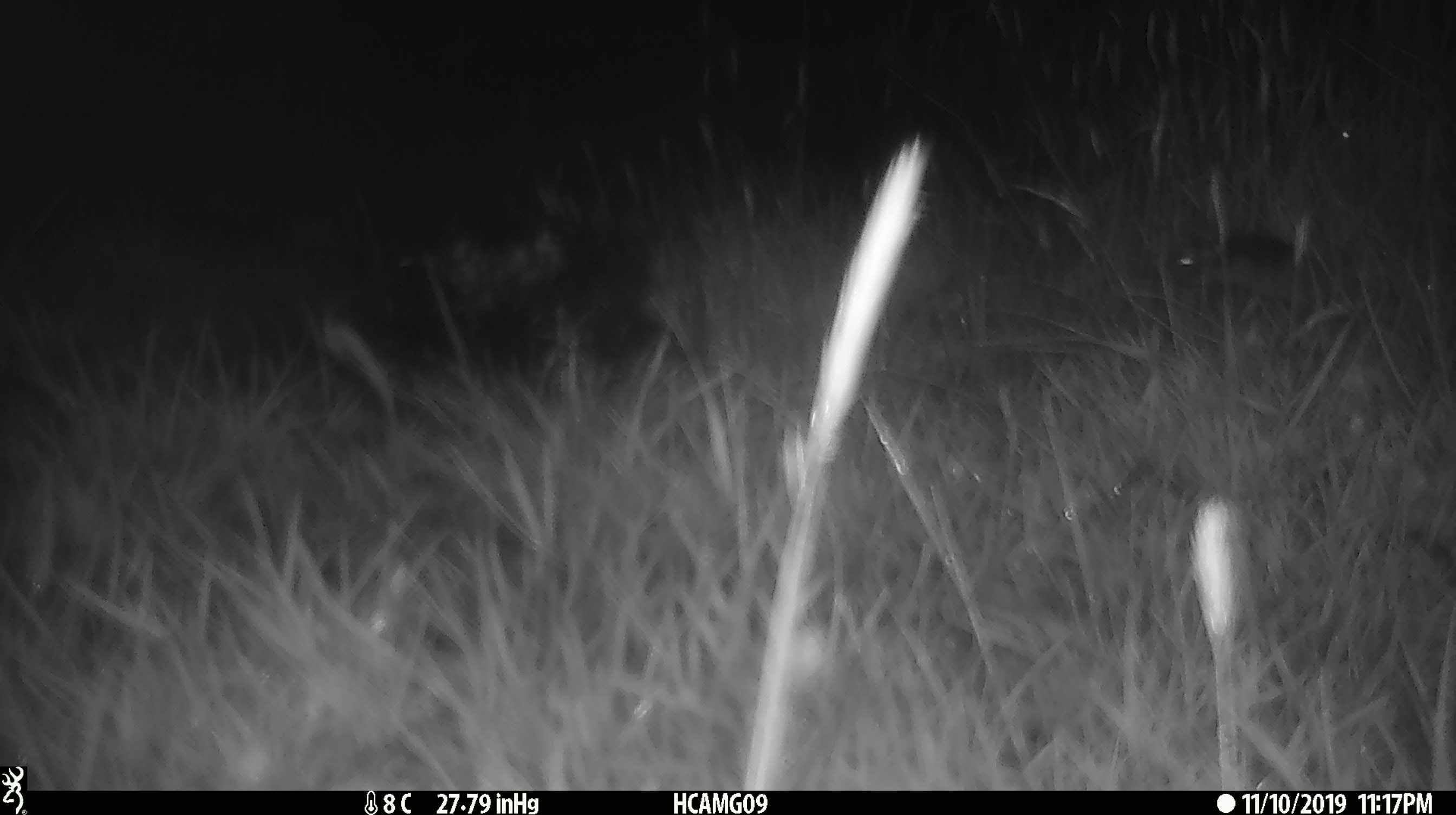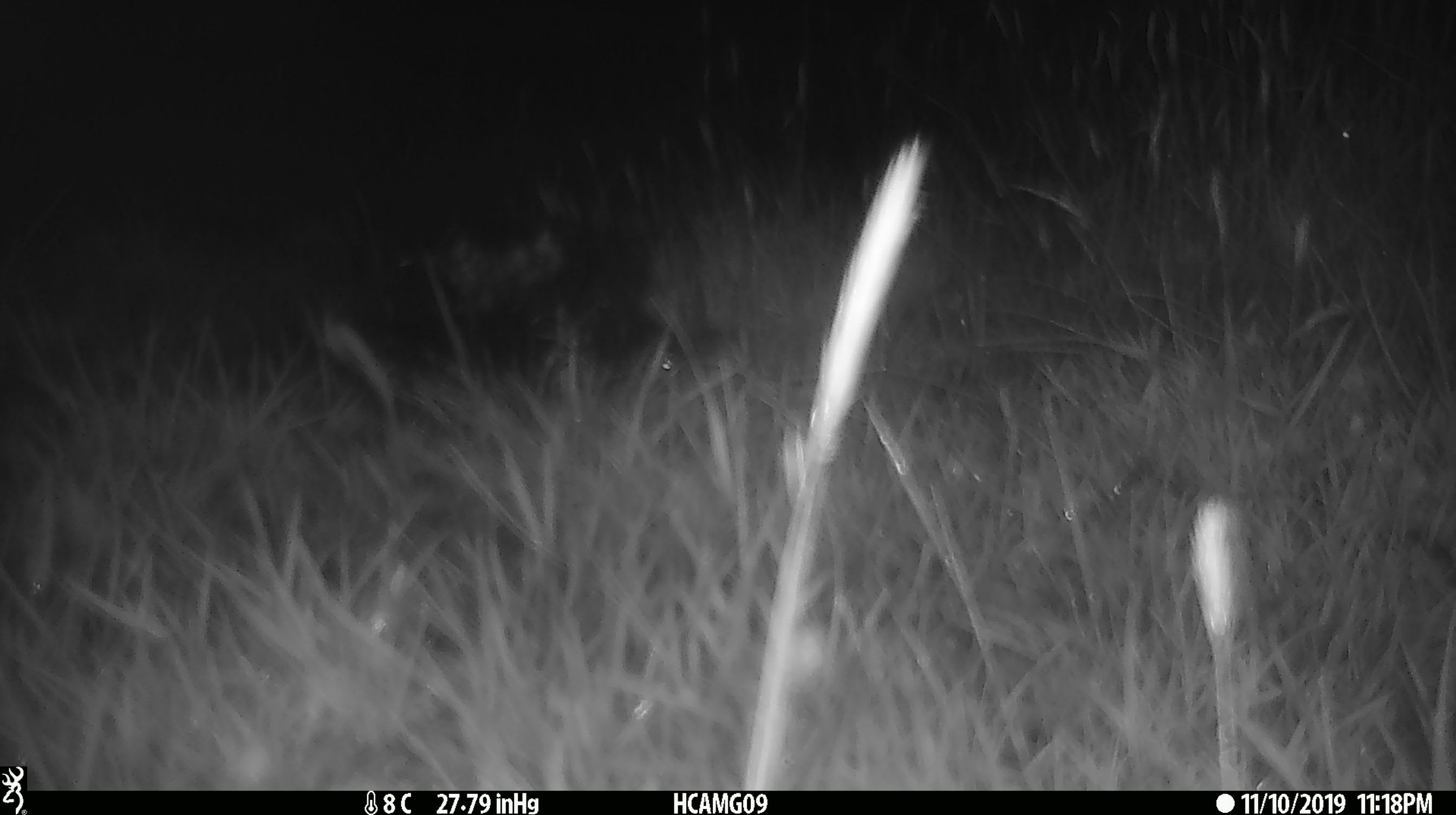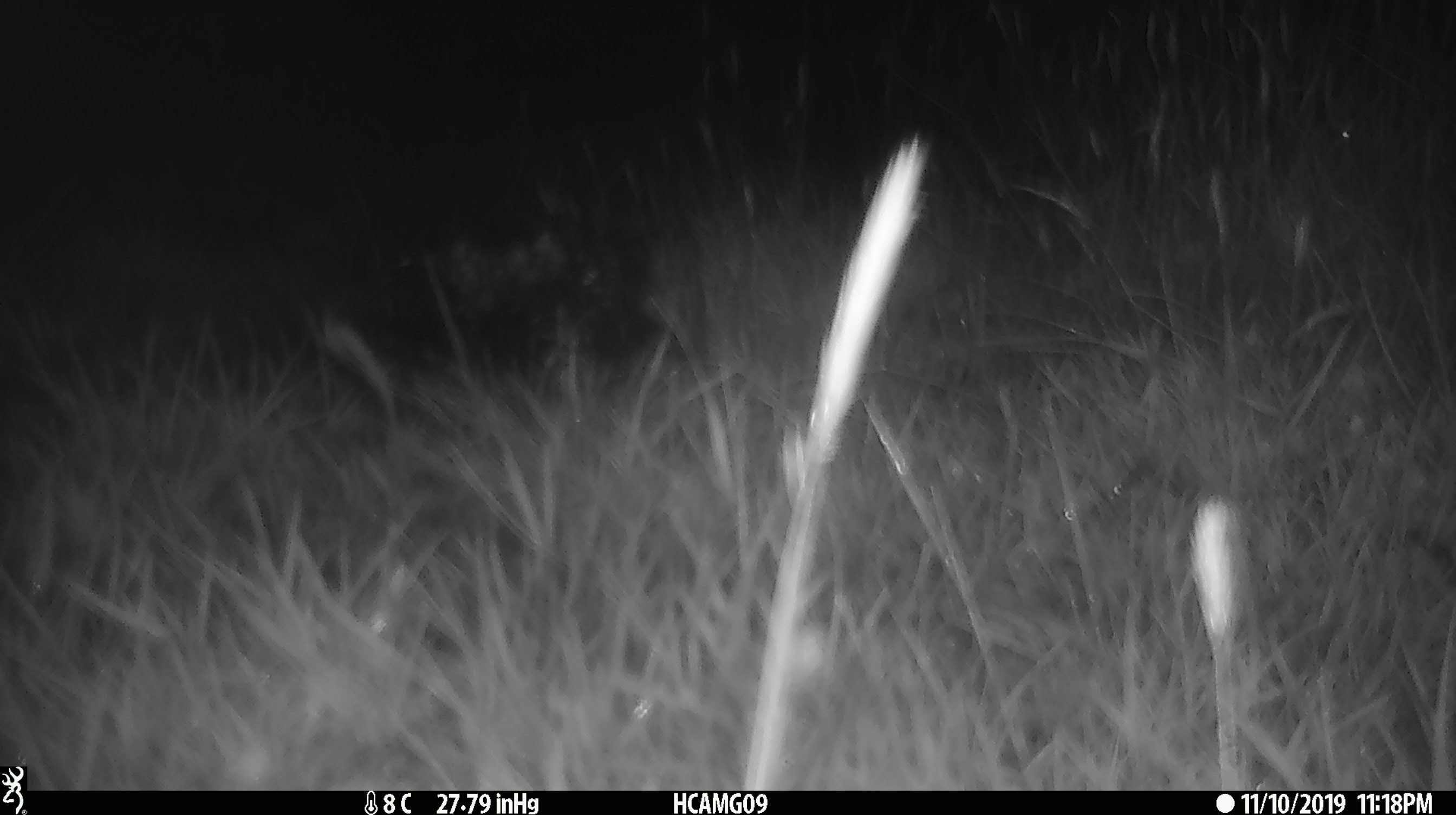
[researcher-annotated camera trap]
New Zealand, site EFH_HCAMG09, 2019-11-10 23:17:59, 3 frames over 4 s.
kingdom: Animalia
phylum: Chordata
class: Mammalia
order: Rodentia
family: Muridae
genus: Mus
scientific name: Mus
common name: mouse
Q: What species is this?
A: Mouse (Mus).